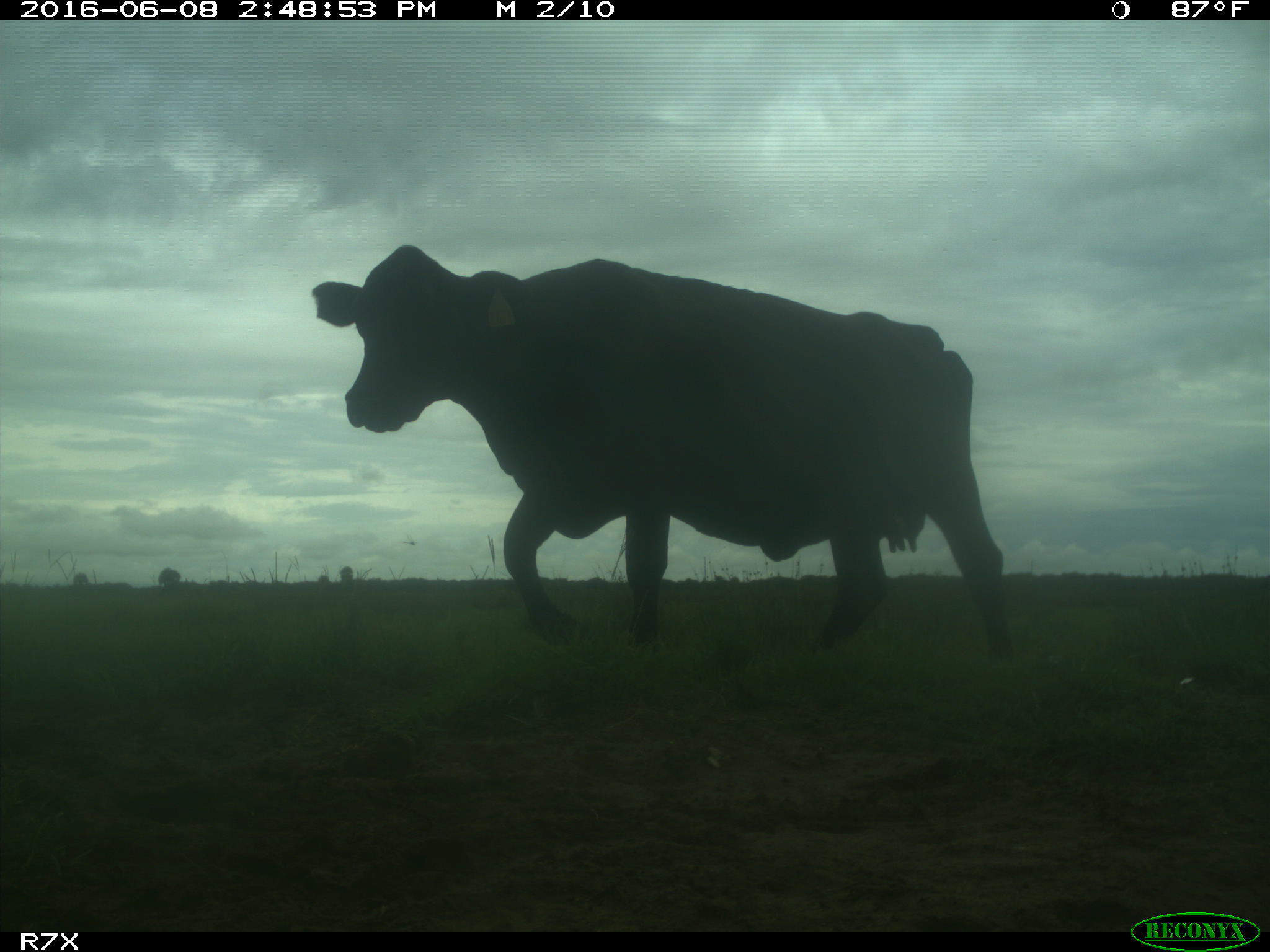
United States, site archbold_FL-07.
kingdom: Animalia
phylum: Chordata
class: Mammalia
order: Artiodactyla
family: Bovidae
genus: Bos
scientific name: Bos taurus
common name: domestic cow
Bos taurus (domestic cow).